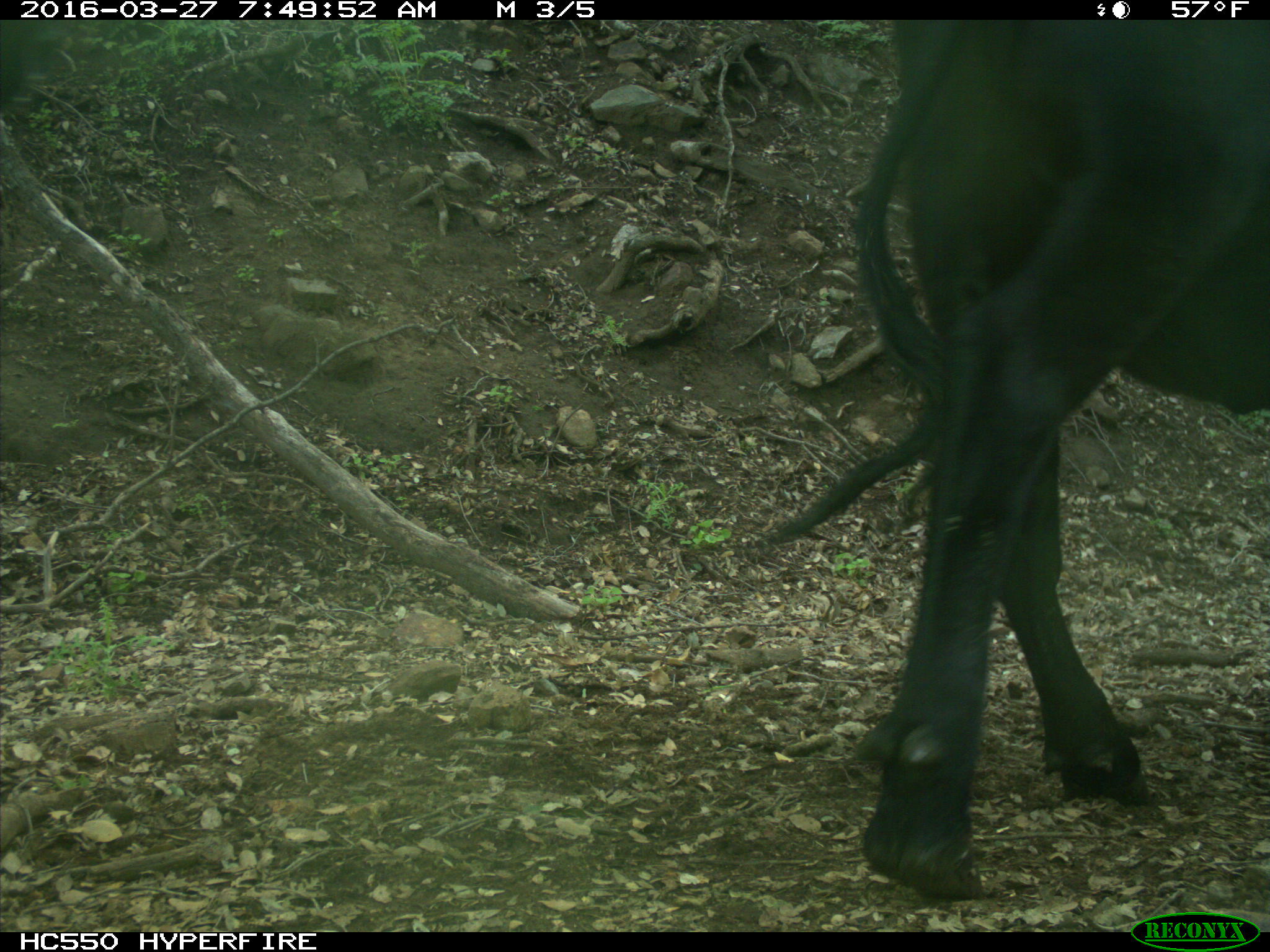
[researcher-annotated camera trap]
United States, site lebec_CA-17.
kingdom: Animalia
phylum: Chordata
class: Mammalia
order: Artiodactyla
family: Bovidae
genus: Bos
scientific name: Bos taurus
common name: domestic cow